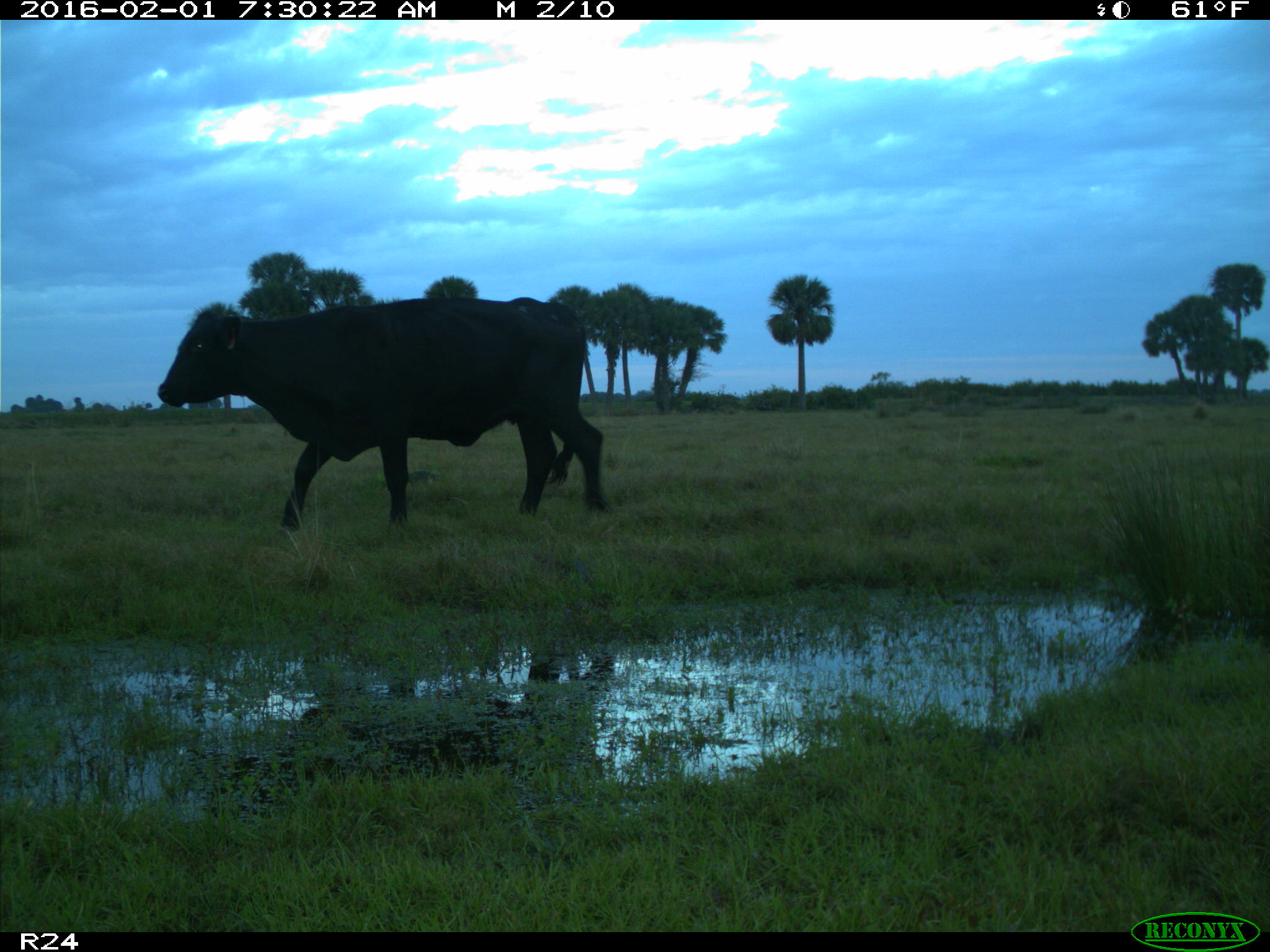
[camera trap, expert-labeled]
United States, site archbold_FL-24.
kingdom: Animalia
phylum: Chordata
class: Mammalia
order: Artiodactyla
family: Bovidae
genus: Bos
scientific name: Bos taurus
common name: domestic cow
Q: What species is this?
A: Bos taurus (domestic cow).